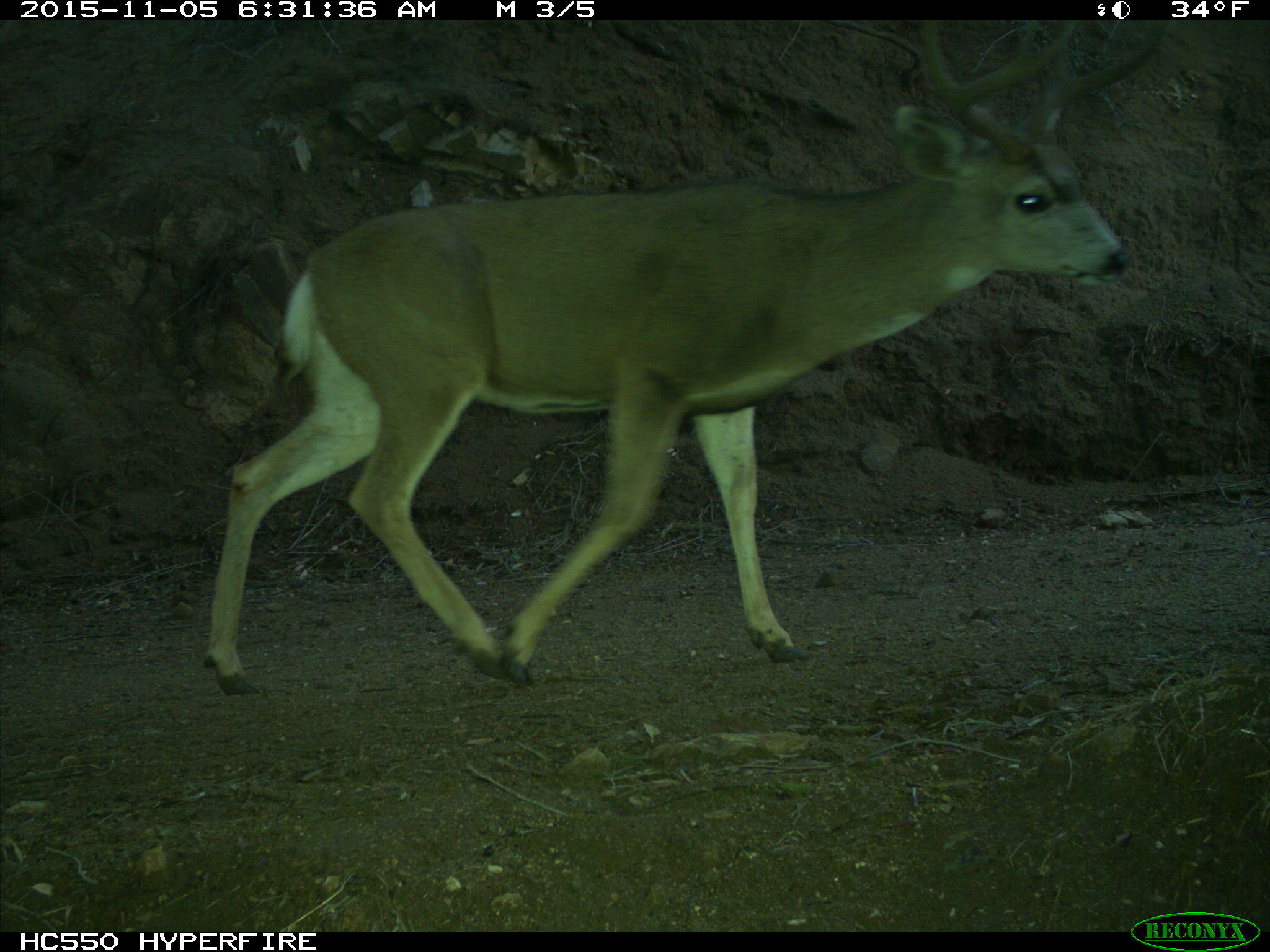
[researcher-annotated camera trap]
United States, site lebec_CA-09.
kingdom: Animalia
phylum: Chordata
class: Mammalia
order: Artiodactyla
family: Cervidae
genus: Odocoileus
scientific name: Odocoileus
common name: deer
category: unidentified deer